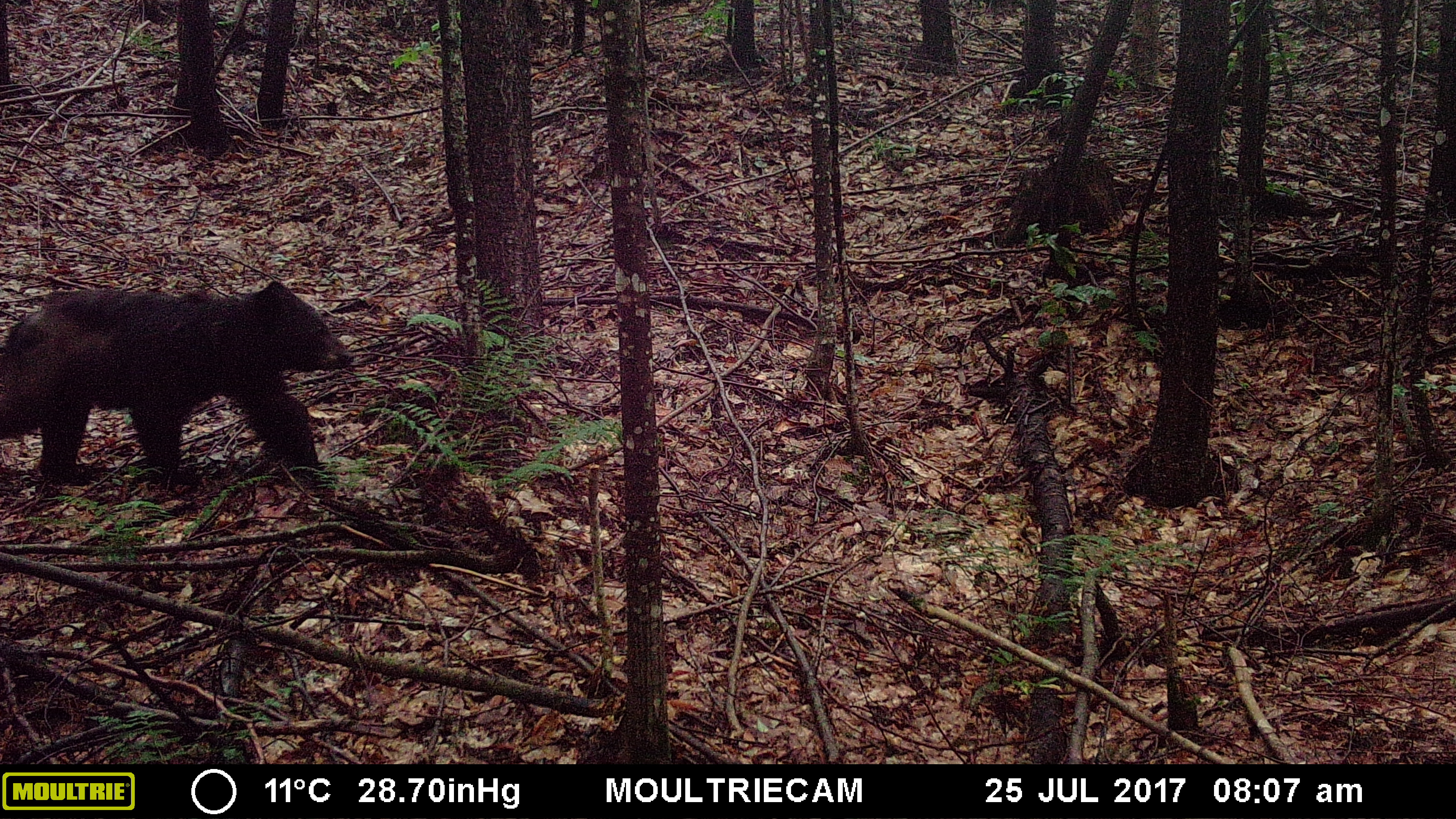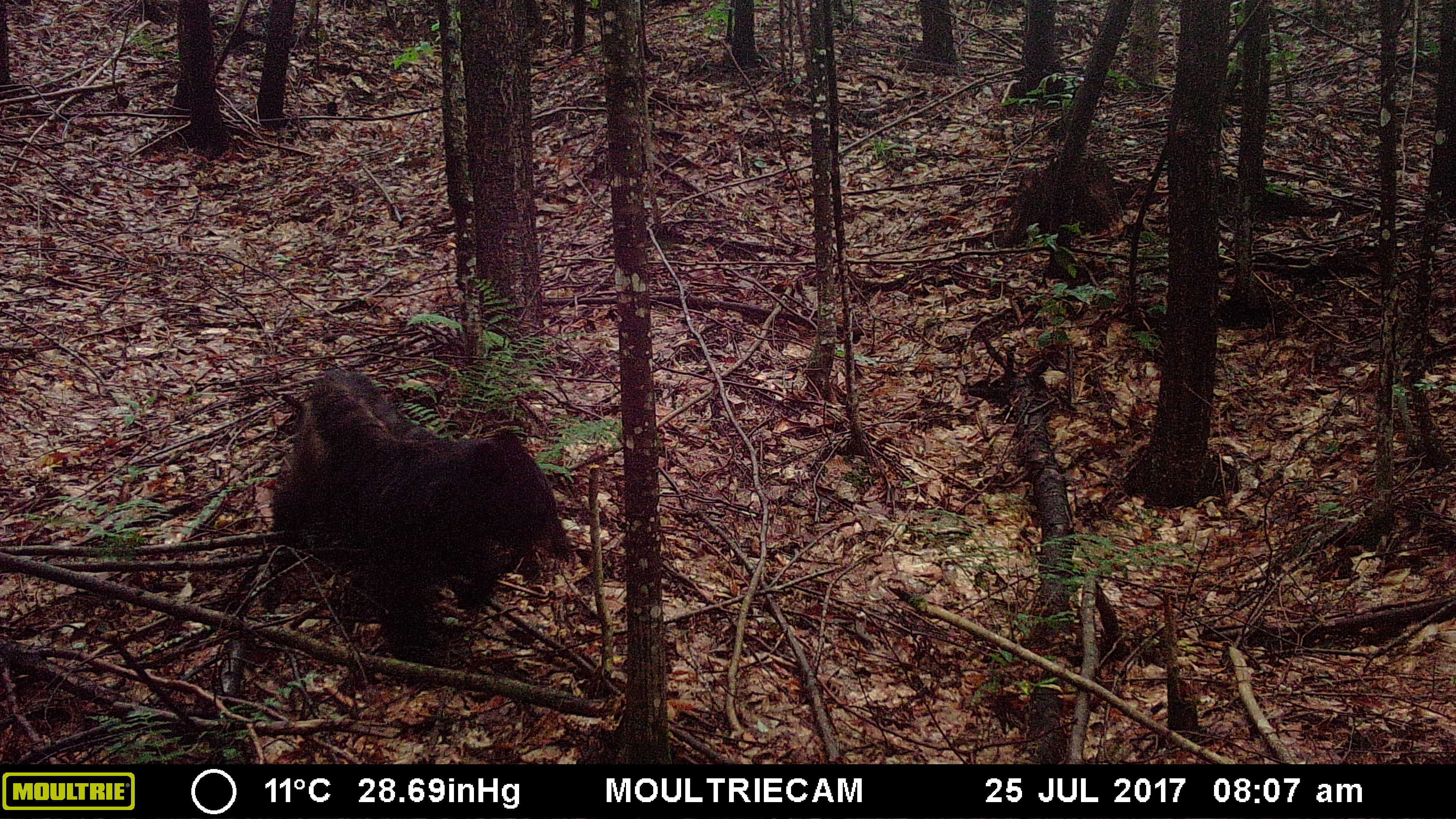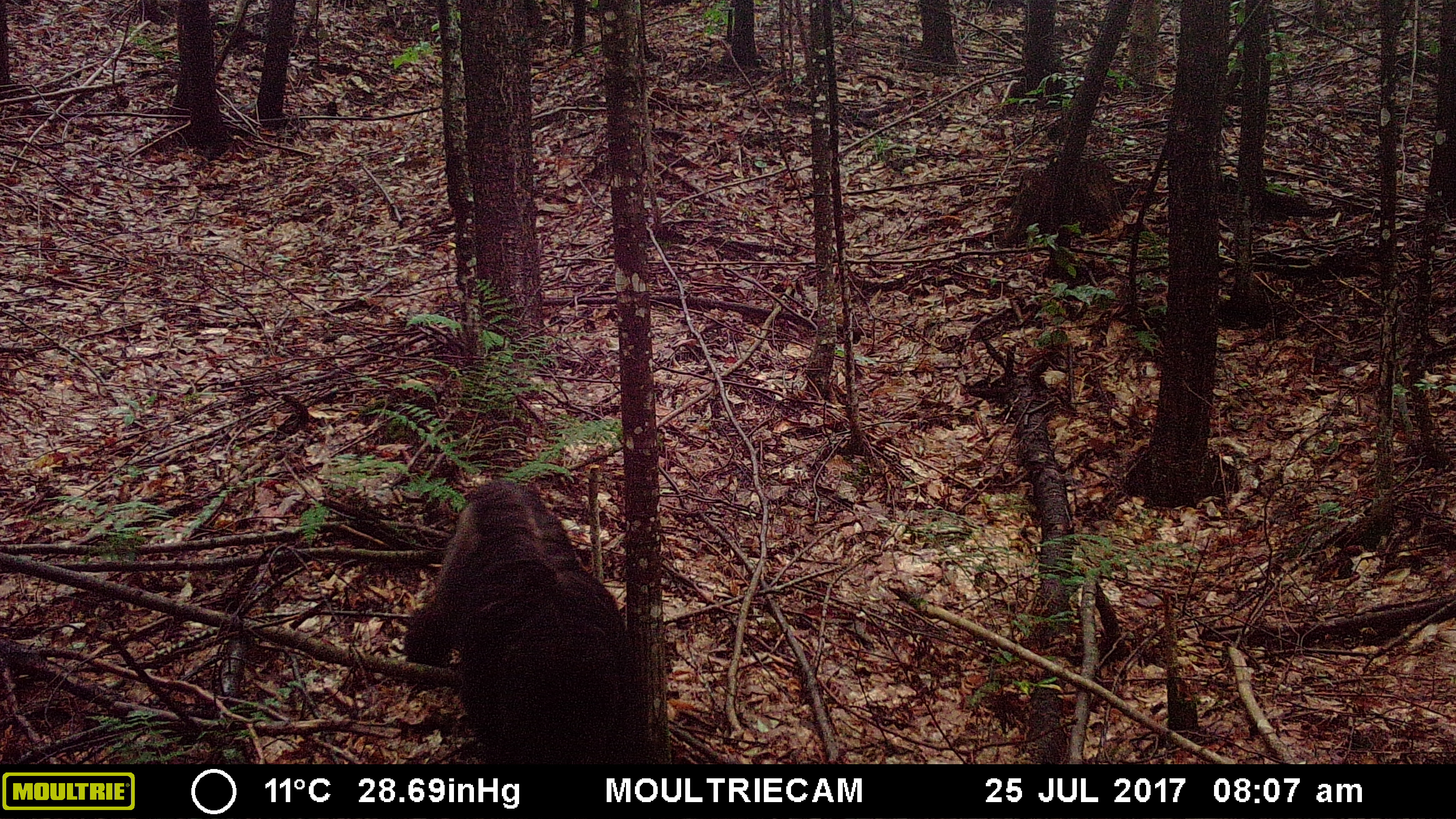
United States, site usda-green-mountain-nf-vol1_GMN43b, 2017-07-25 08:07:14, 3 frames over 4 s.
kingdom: Animalia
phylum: Chordata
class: Mammalia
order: Carnivora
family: Ursidae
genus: Ursus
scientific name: Ursus americanus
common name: black bear